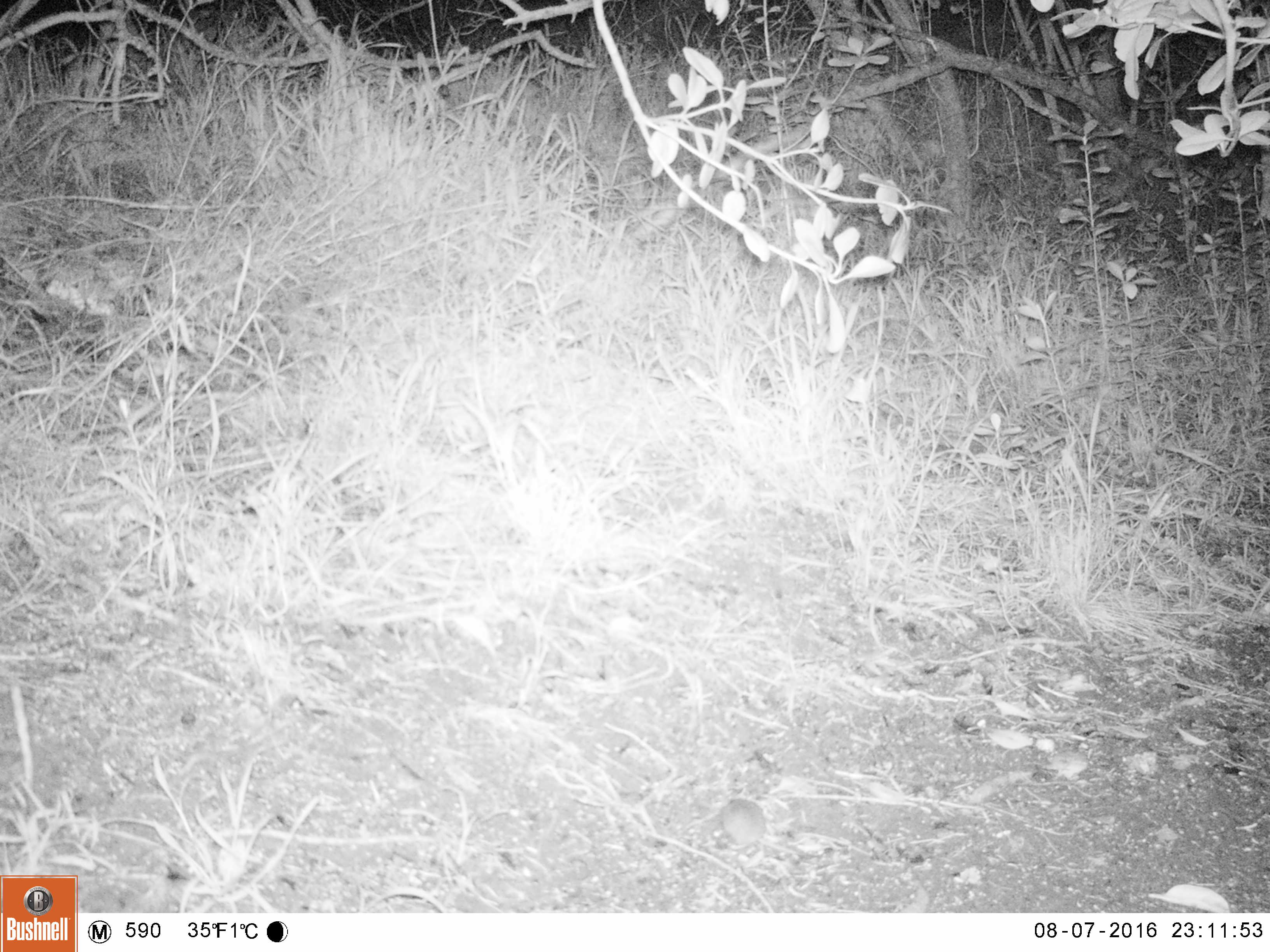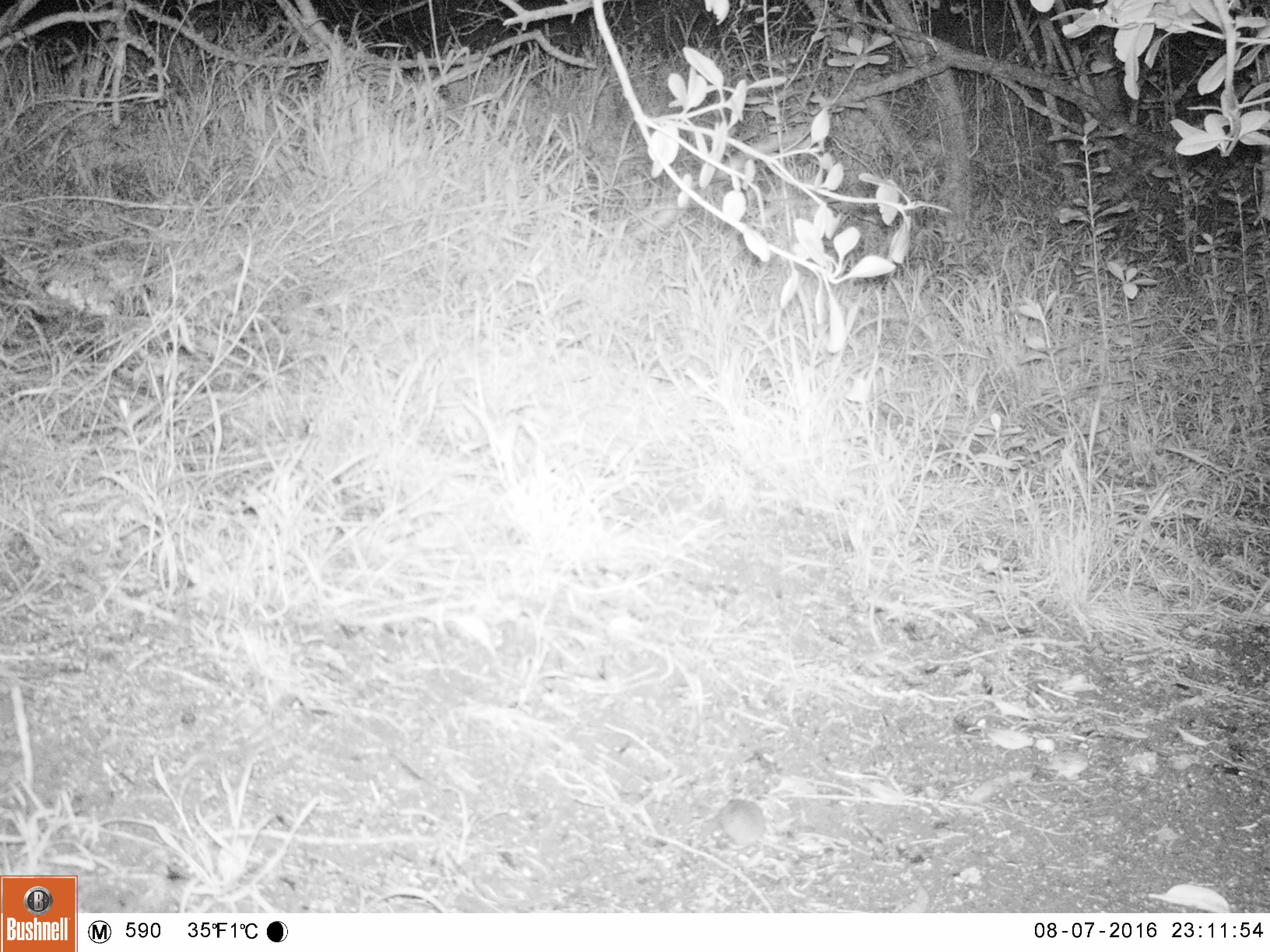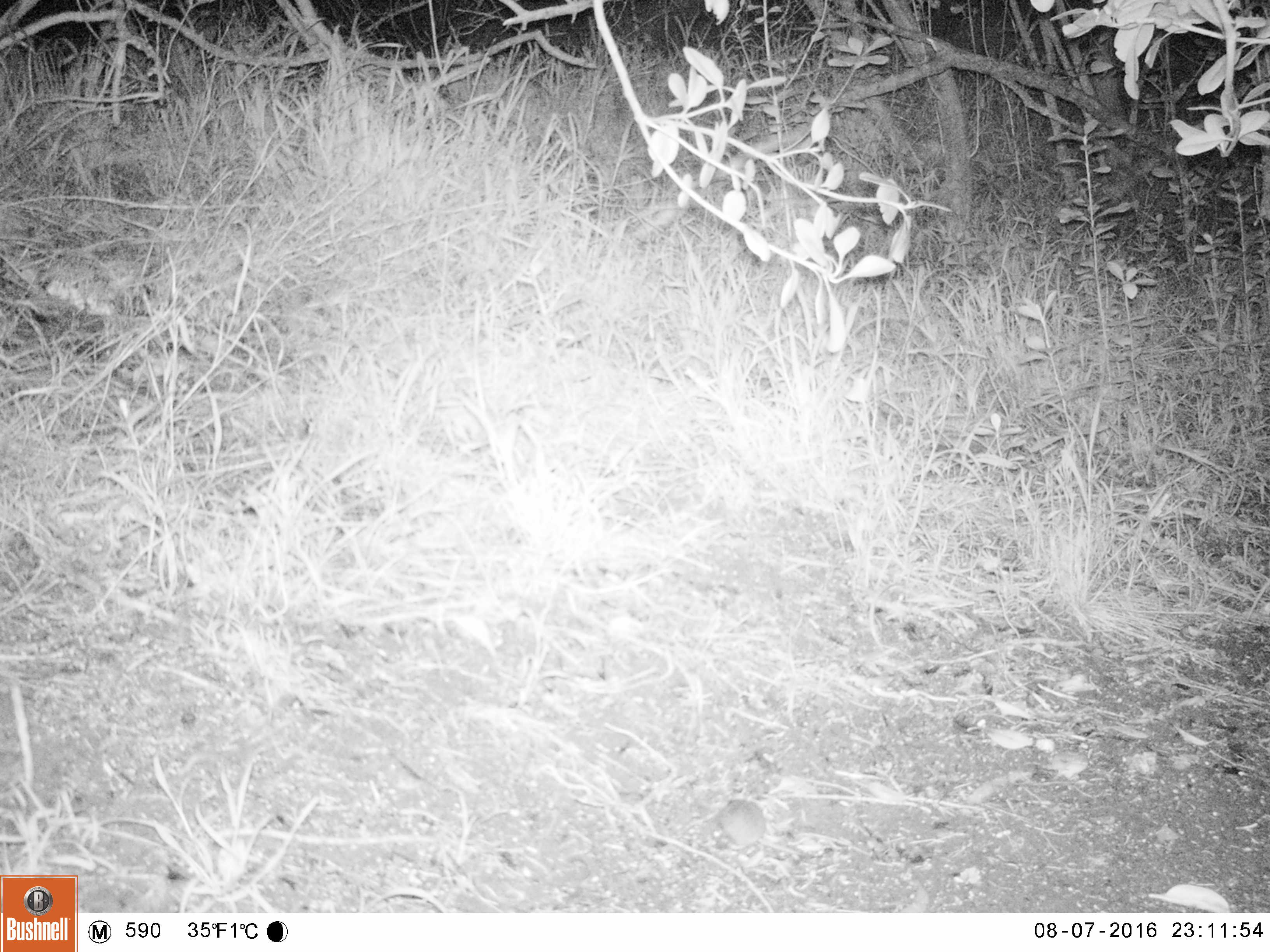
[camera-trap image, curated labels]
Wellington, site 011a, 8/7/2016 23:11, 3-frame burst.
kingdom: Animalia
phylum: Chordata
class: Mammalia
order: Rodentia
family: Muridae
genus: Mus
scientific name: Mus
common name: mouse